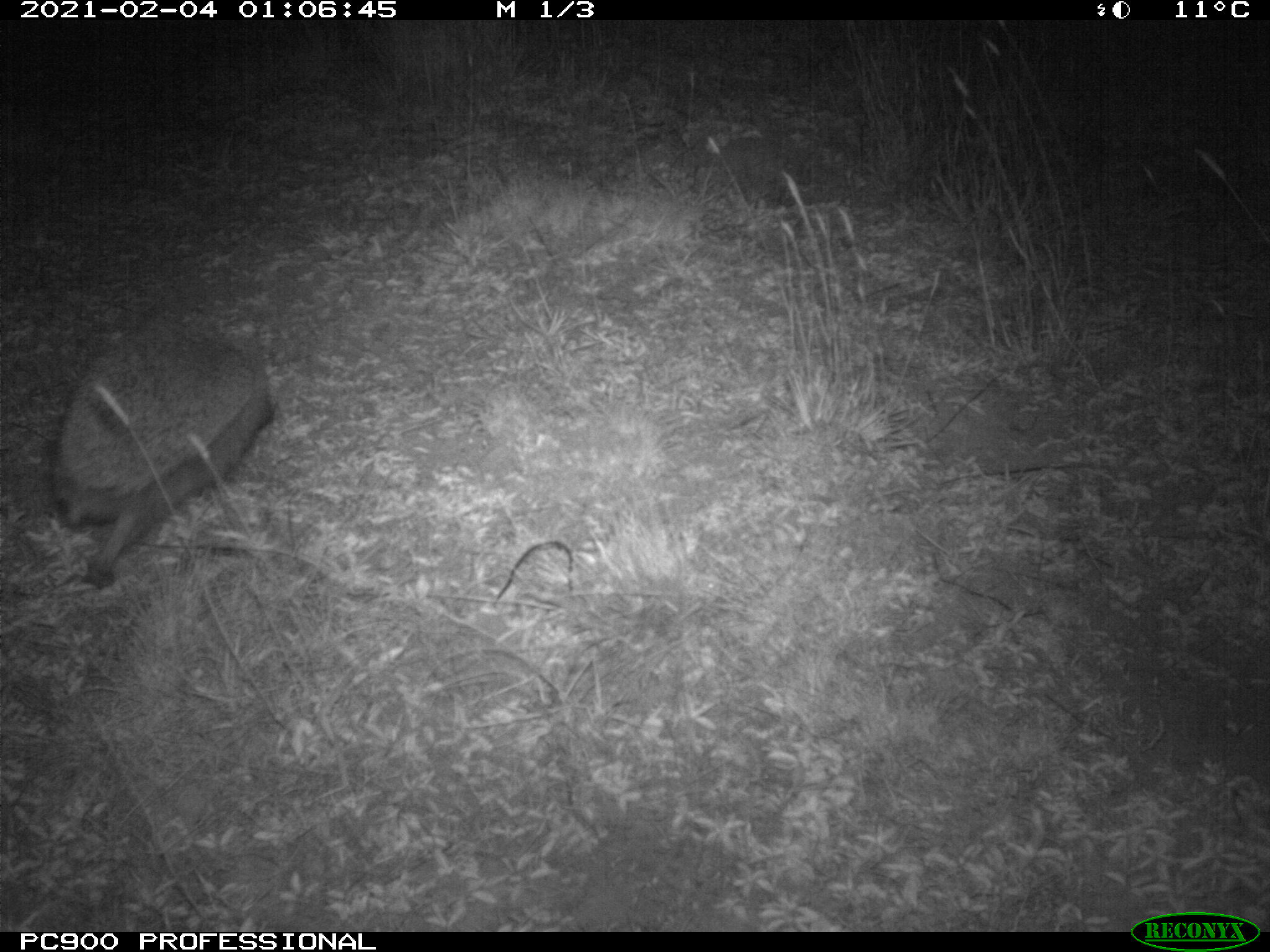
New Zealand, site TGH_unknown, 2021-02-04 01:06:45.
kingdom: Animalia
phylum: Chordata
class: Mammalia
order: Eulipotyphla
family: Erinaceidae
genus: Erinaceus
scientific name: Erinaceus europaeus europaeus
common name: european hedgehog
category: hedgehog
Hedgehog (european hedgehog) (Erinaceus europaeus europaeus).